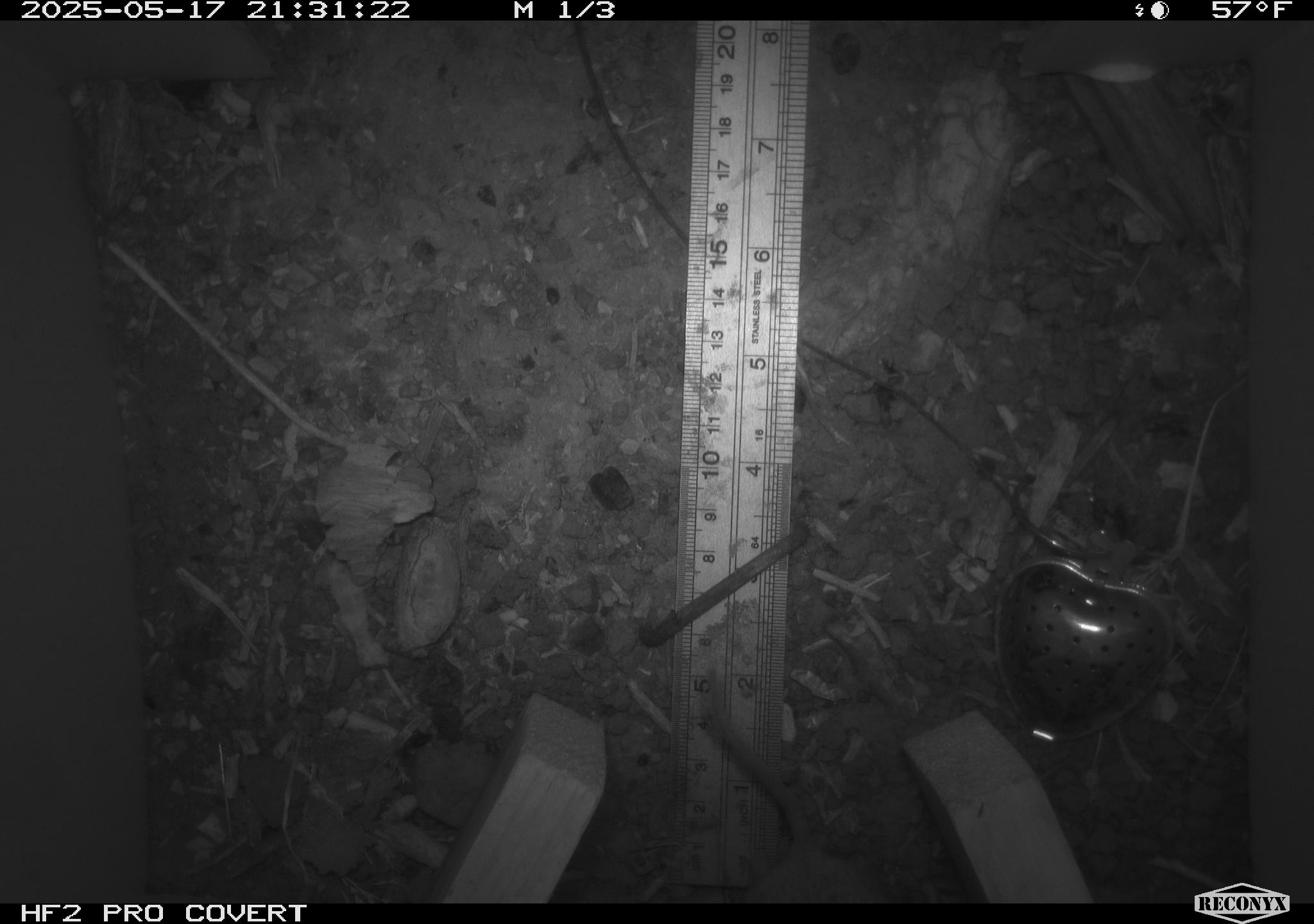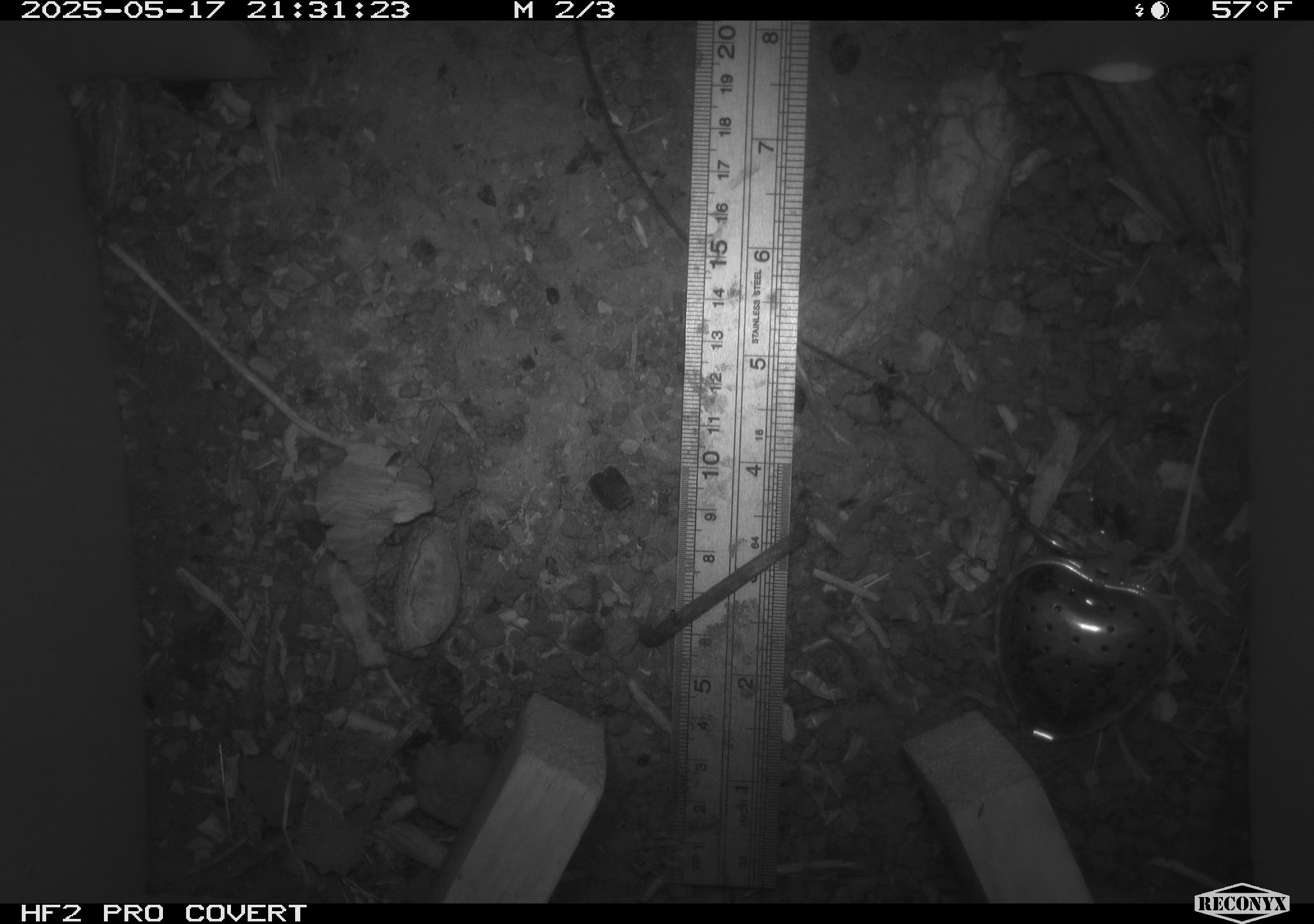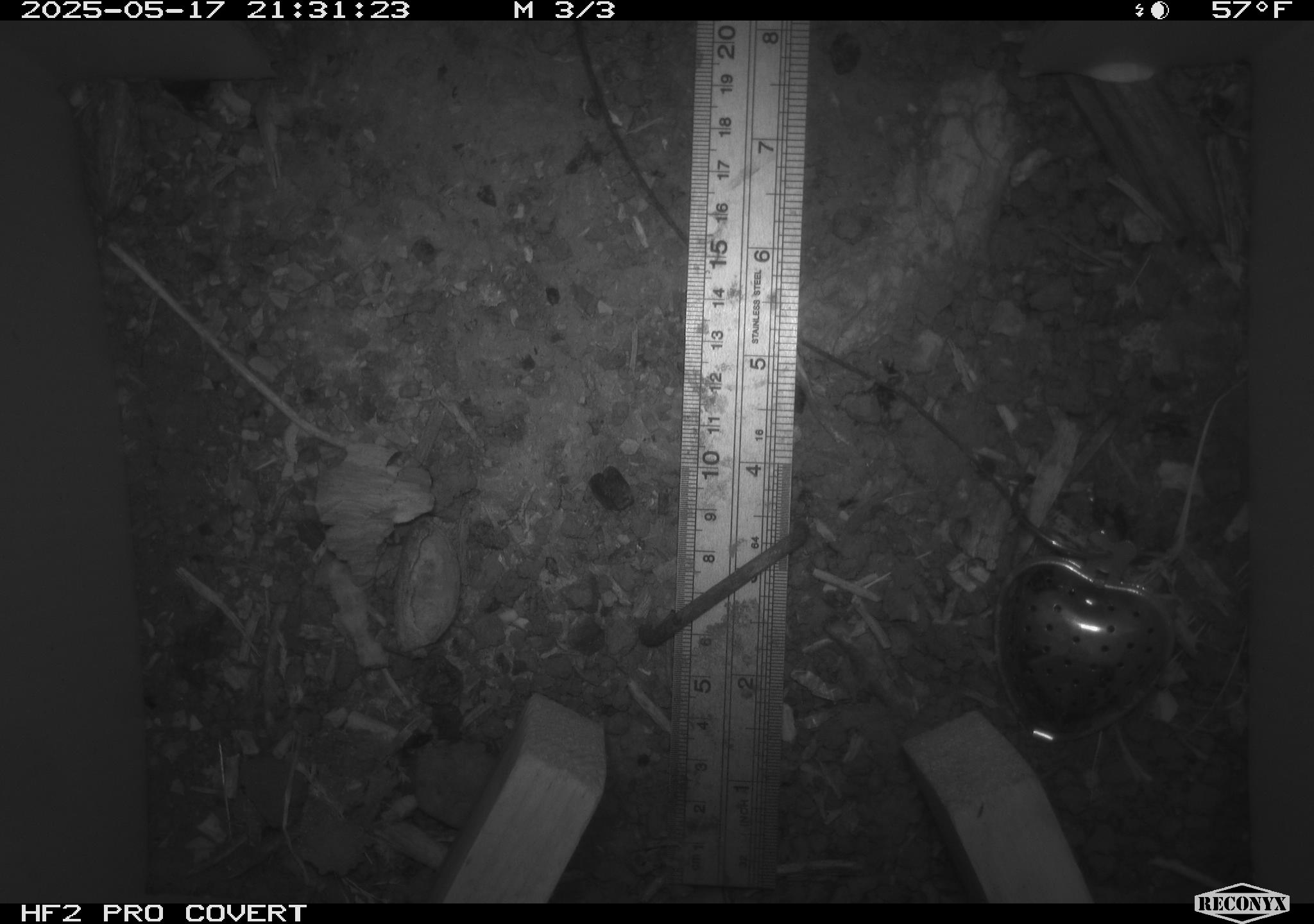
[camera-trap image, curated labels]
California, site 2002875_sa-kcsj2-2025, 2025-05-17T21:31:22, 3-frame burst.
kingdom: Animalia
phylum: Chordata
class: Mammalia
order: Rodentia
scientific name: Rodentia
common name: rodent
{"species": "rodent (Rodentia)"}